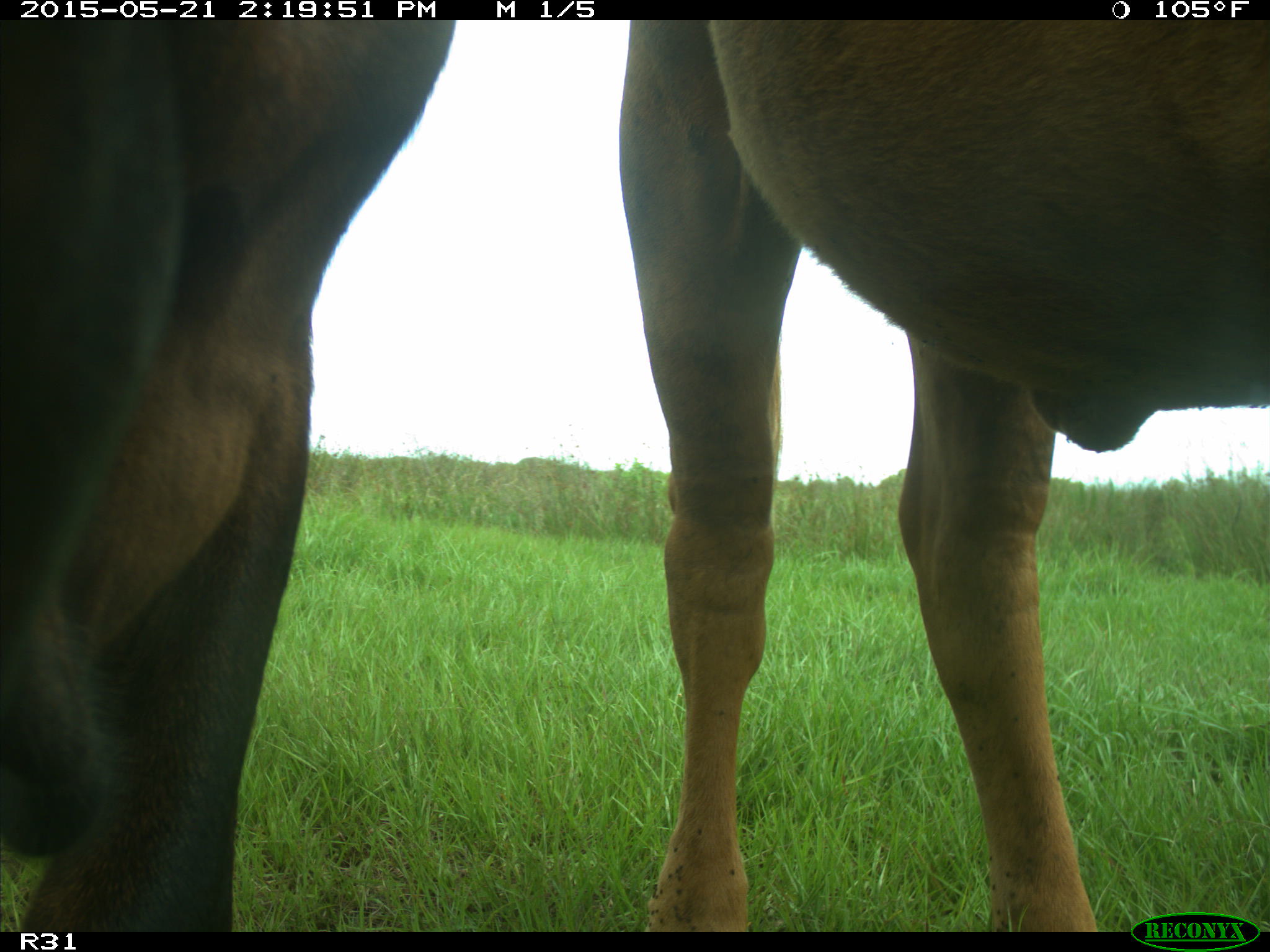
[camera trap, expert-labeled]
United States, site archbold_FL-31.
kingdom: Animalia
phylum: Chordata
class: Mammalia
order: Artiodactyla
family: Bovidae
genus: Bos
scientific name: Bos taurus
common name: domestic cow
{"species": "Bos taurus (domestic cow)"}